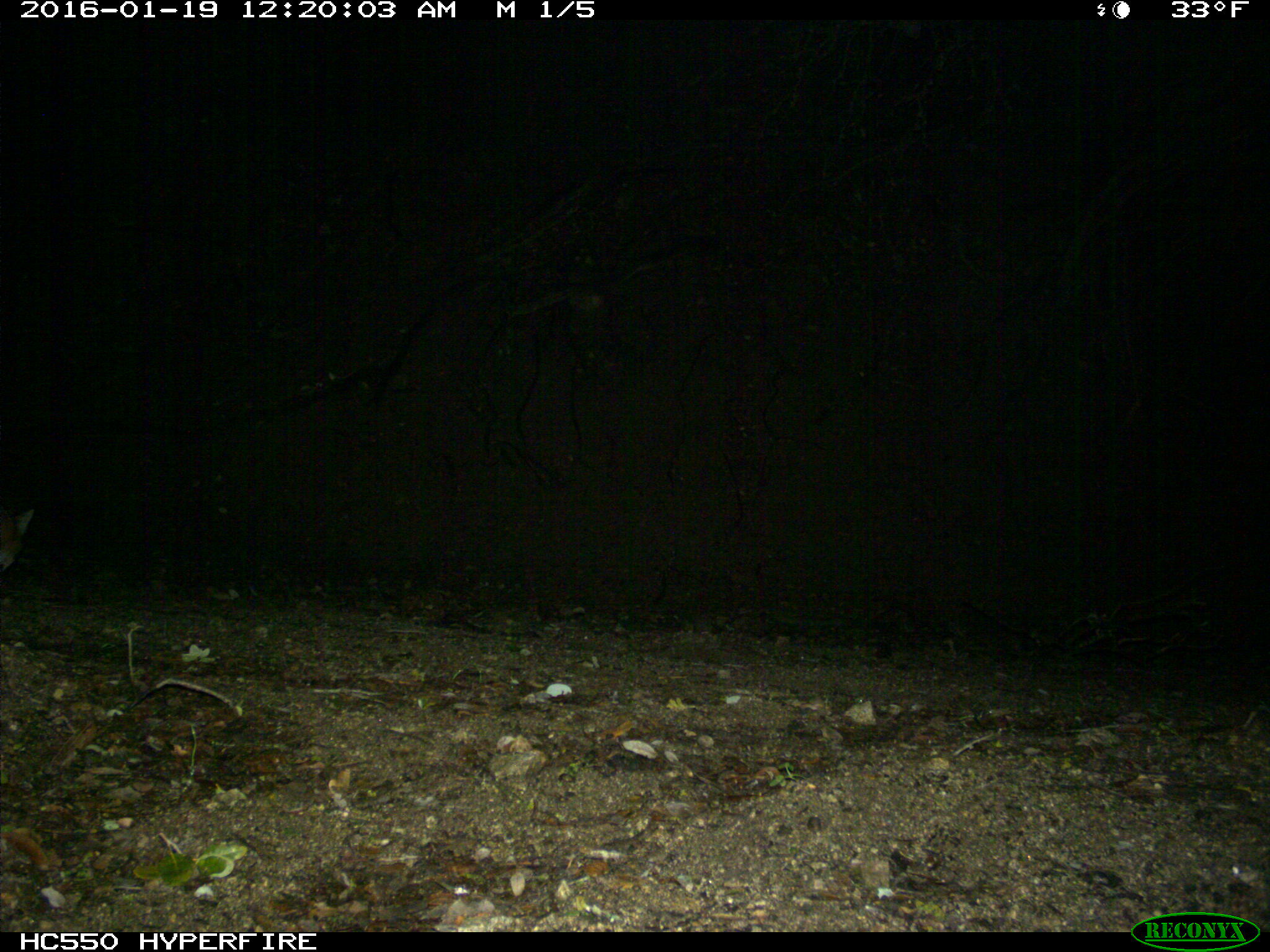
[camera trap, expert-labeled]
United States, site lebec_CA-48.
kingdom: Animalia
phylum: Chordata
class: Mammalia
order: Carnivora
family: Canidae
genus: Urocyon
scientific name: Urocyon cinereoargenteus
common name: gray fox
Urocyon cinereoargenteus (gray fox).